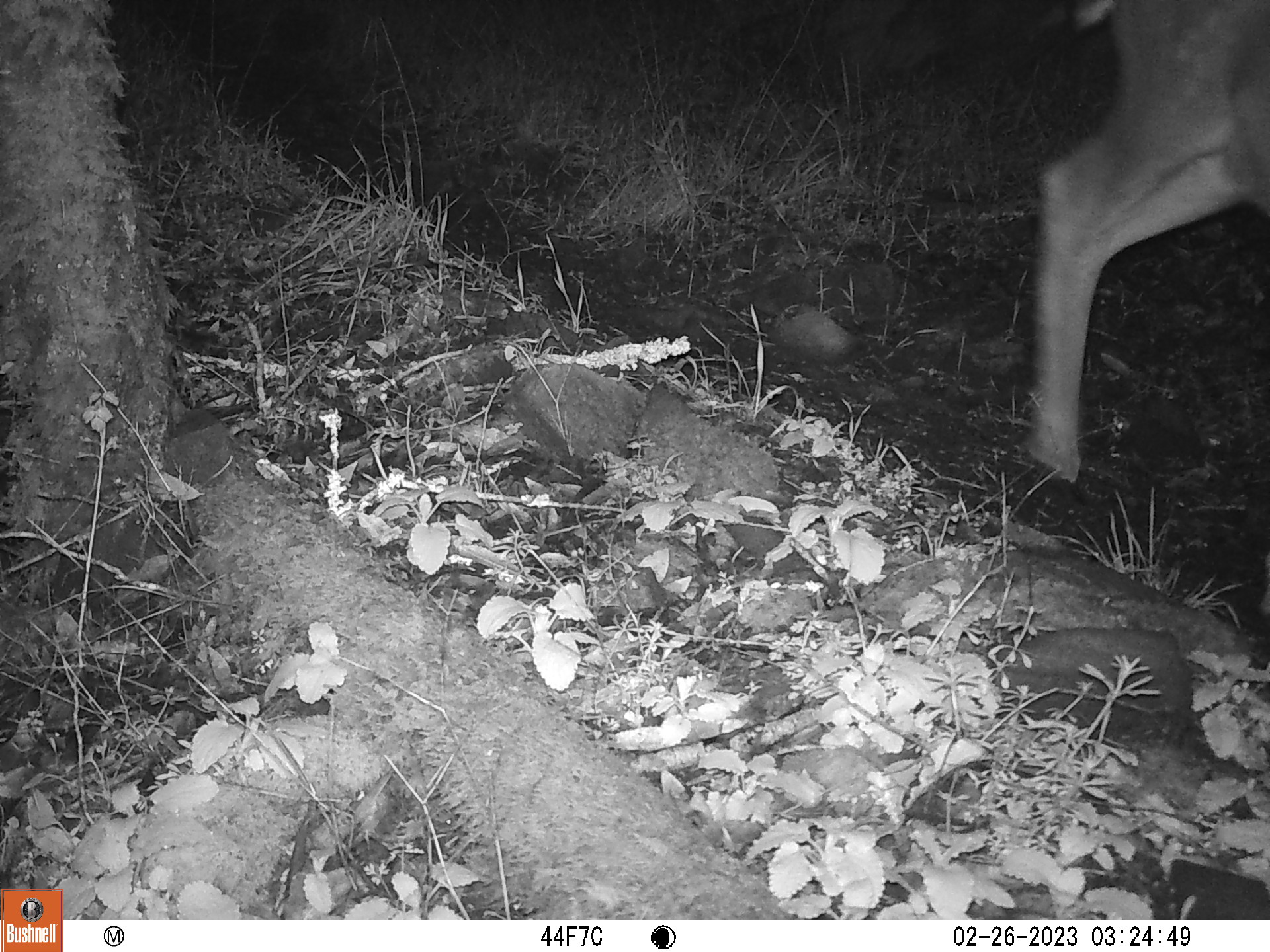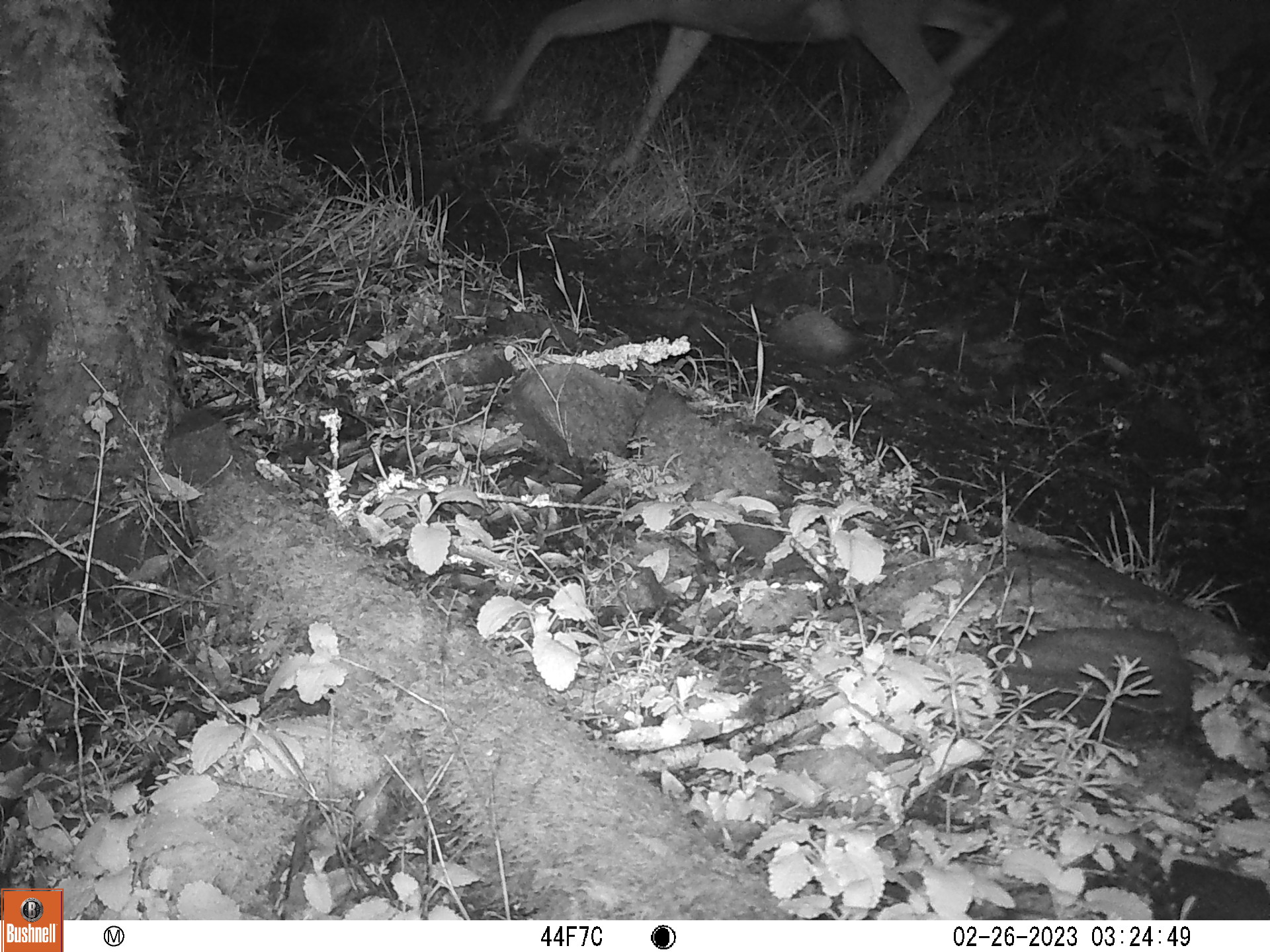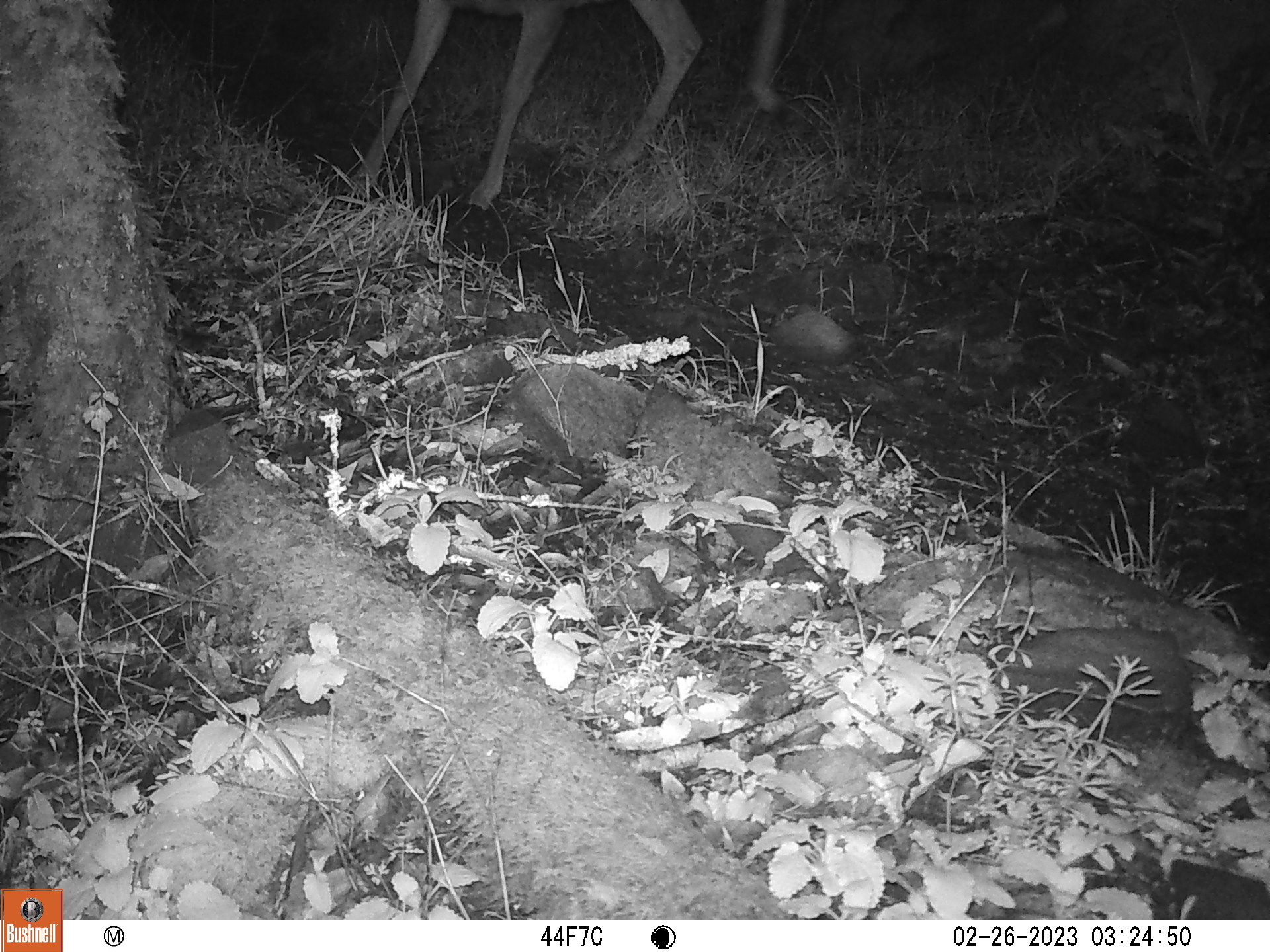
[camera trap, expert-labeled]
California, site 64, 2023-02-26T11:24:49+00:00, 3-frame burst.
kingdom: Animalia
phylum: Chordata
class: Mammalia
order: Artiodactyla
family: Cervidae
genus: Odocoileus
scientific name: Odocoileus hemionus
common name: mule deer